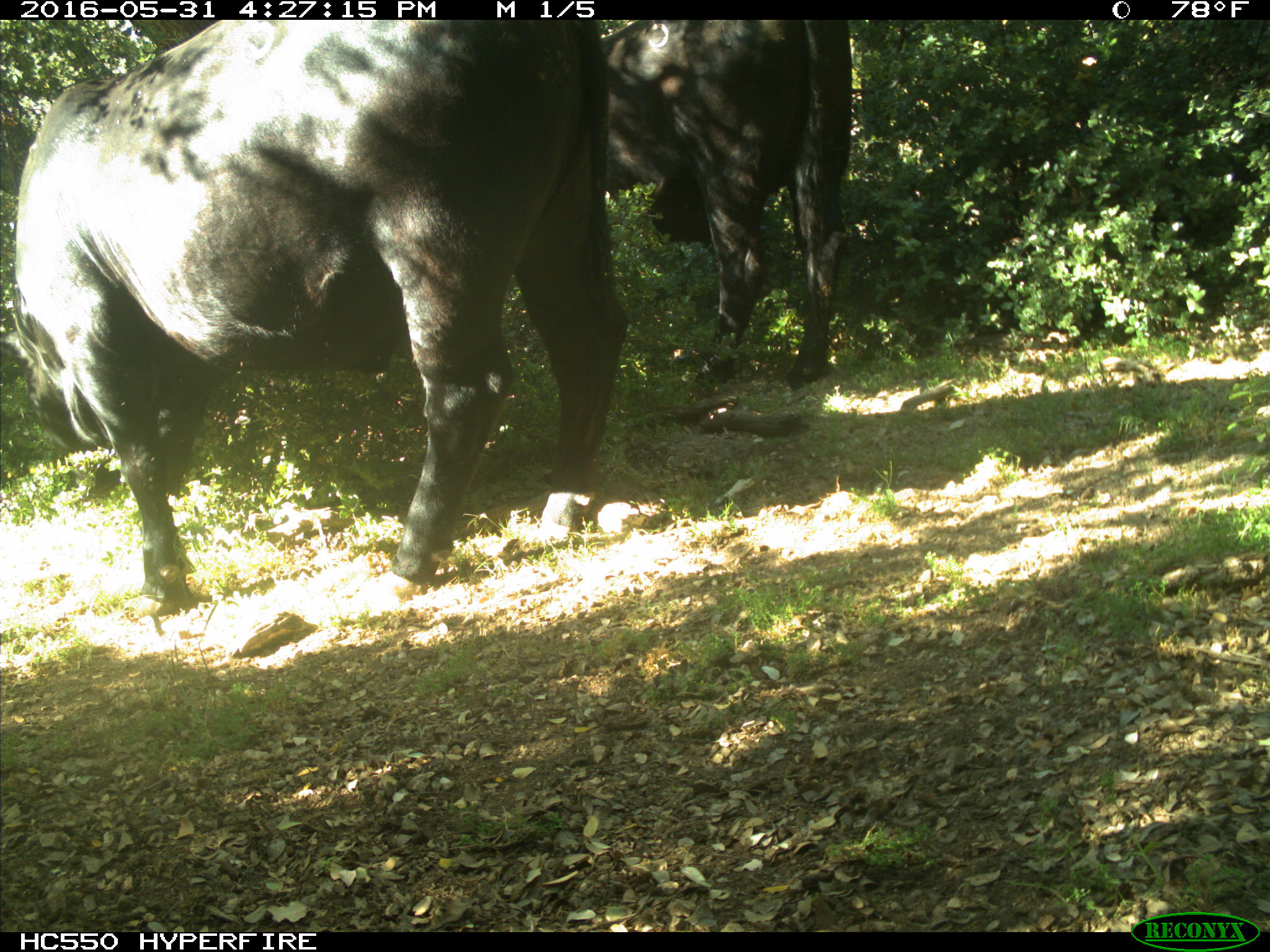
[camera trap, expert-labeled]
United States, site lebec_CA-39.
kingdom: Animalia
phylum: Chordata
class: Mammalia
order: Artiodactyla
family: Bovidae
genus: Bos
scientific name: Bos taurus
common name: domestic cow